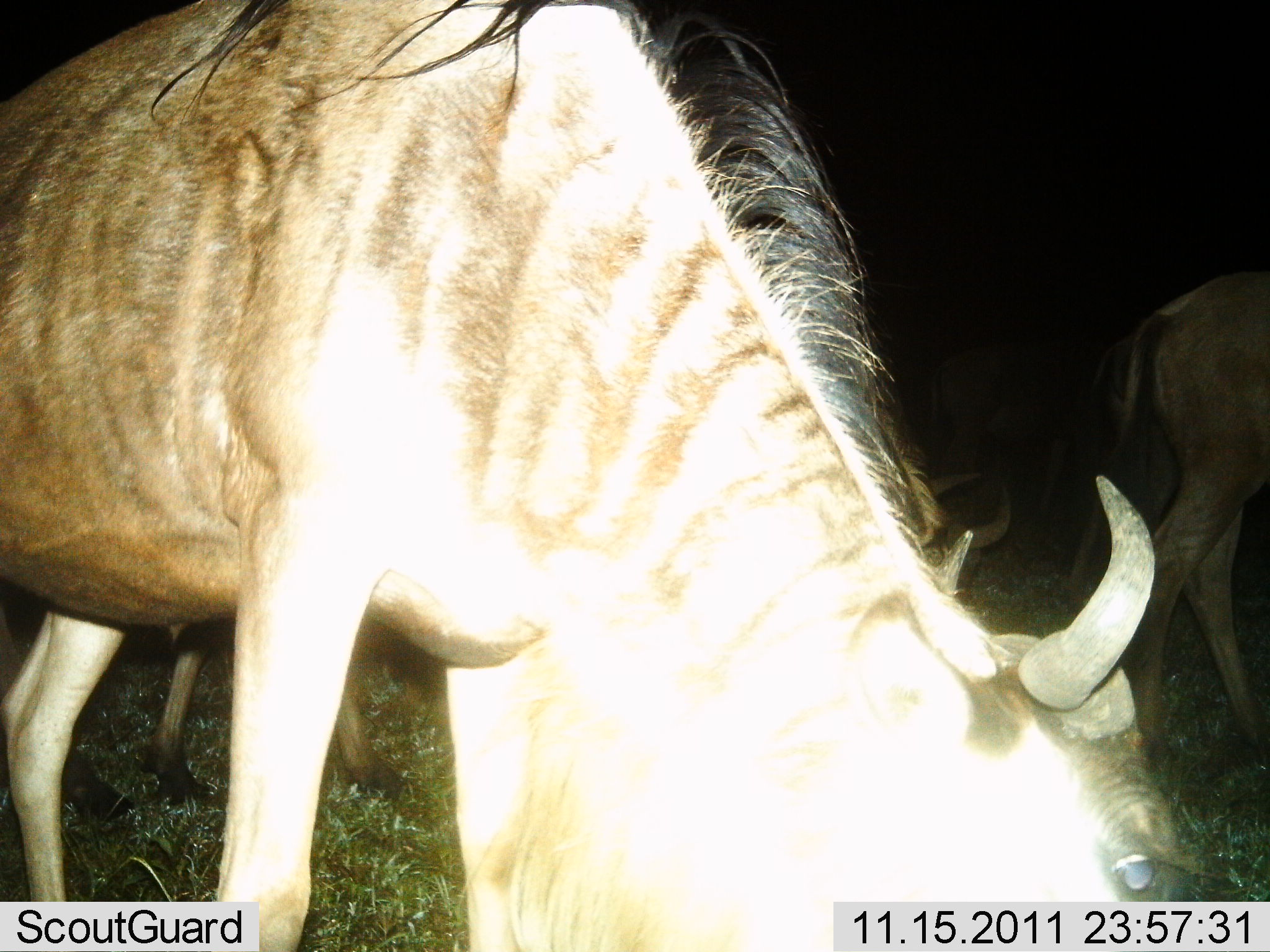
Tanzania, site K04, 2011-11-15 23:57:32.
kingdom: Animalia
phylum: Chordata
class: Mammalia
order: Artiodactyla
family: Bovidae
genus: Connochaetes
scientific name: Connochaetes taurinus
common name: blue wildebeest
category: wildebeest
Wildebeest (blue wildebeest) (Connochaetes taurinus), count 3. Behavior (volunteer vote fractions): standing 56%, resting 0%, moving 6%, interacting 0%. Young present (vote fraction): 0%. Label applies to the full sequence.